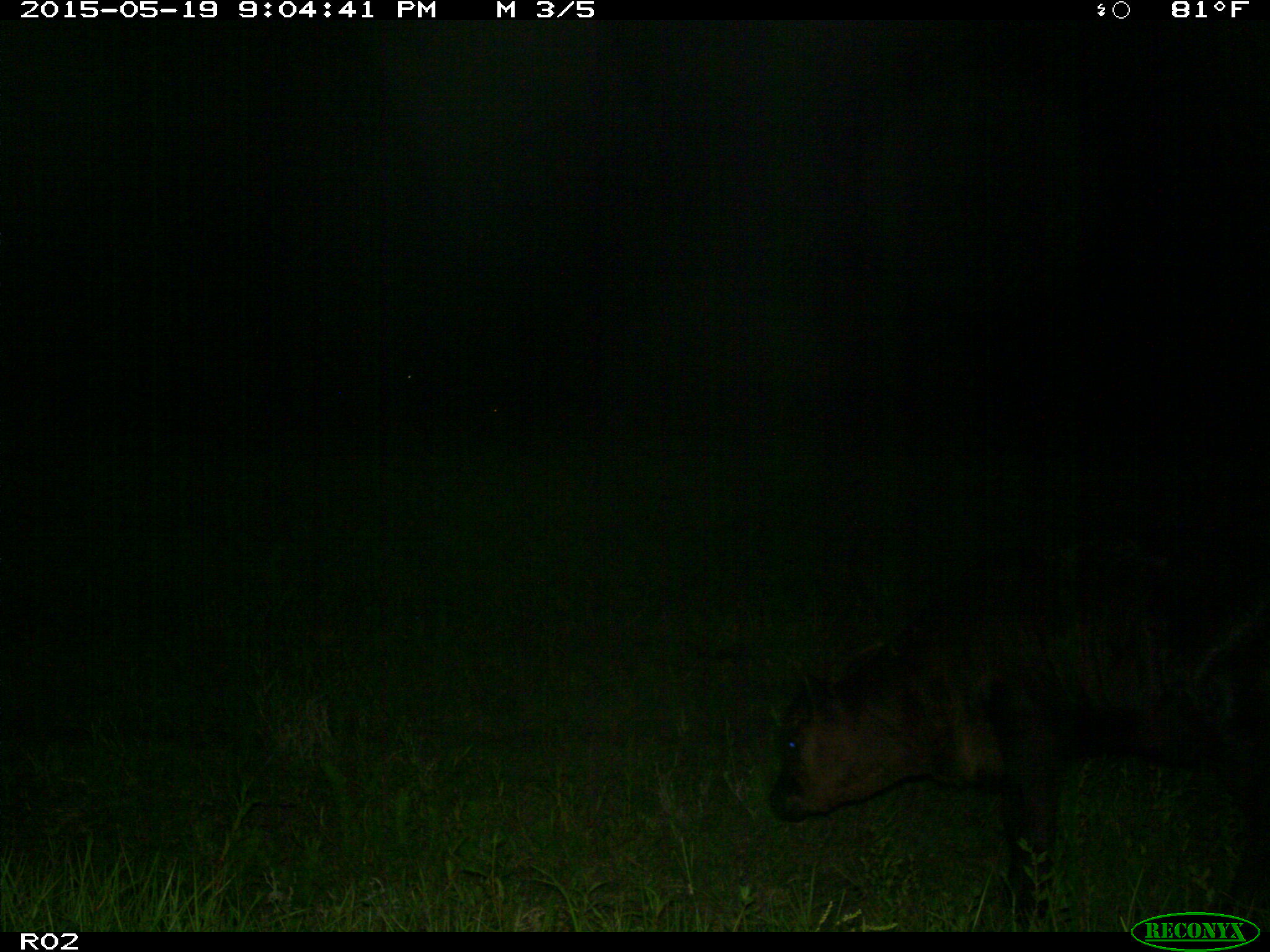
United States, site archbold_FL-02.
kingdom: Animalia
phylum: Chordata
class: Mammalia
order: Artiodactyla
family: Bovidae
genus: Bos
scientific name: Bos taurus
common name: domestic cow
Bos taurus (domestic cow).